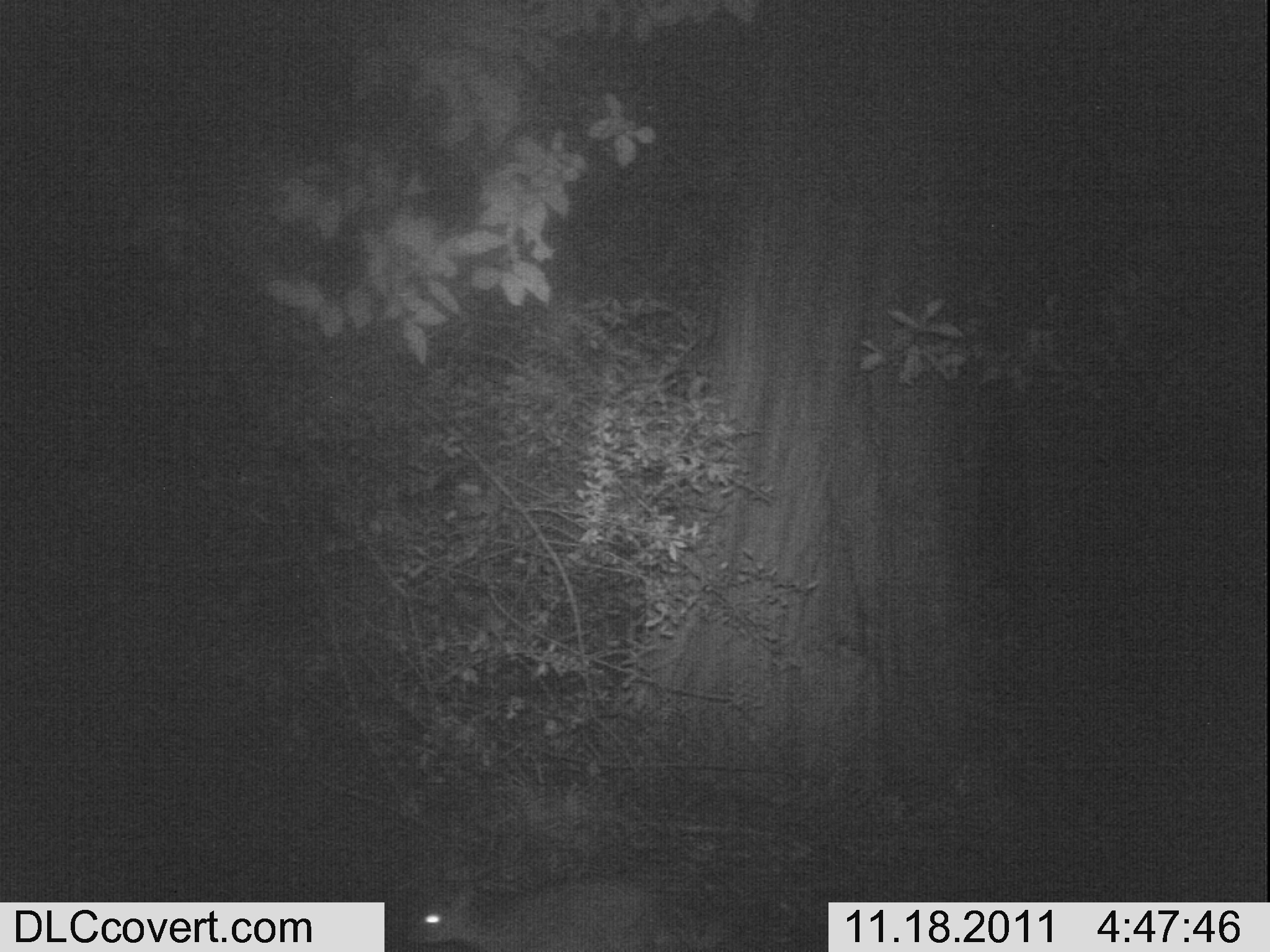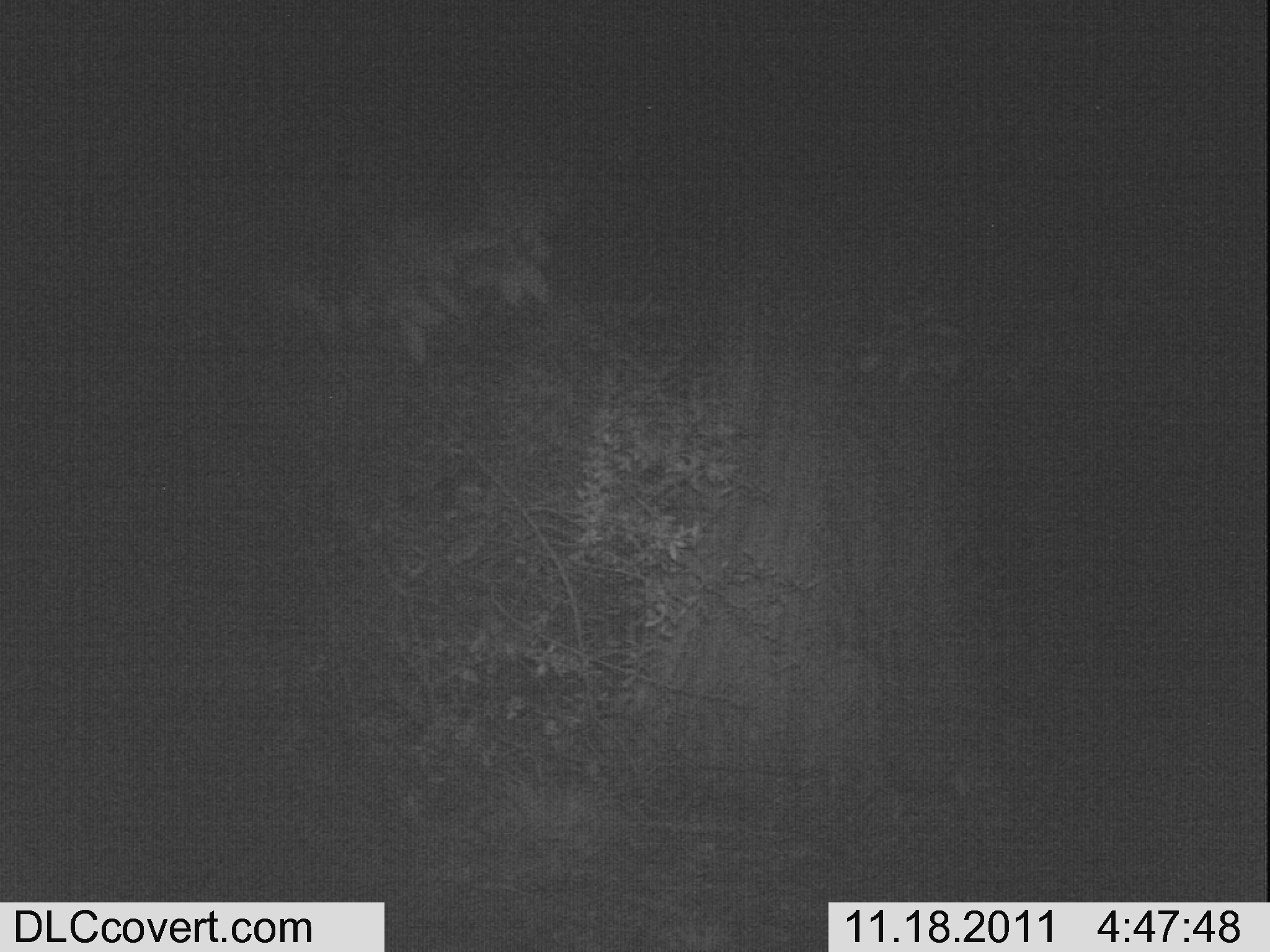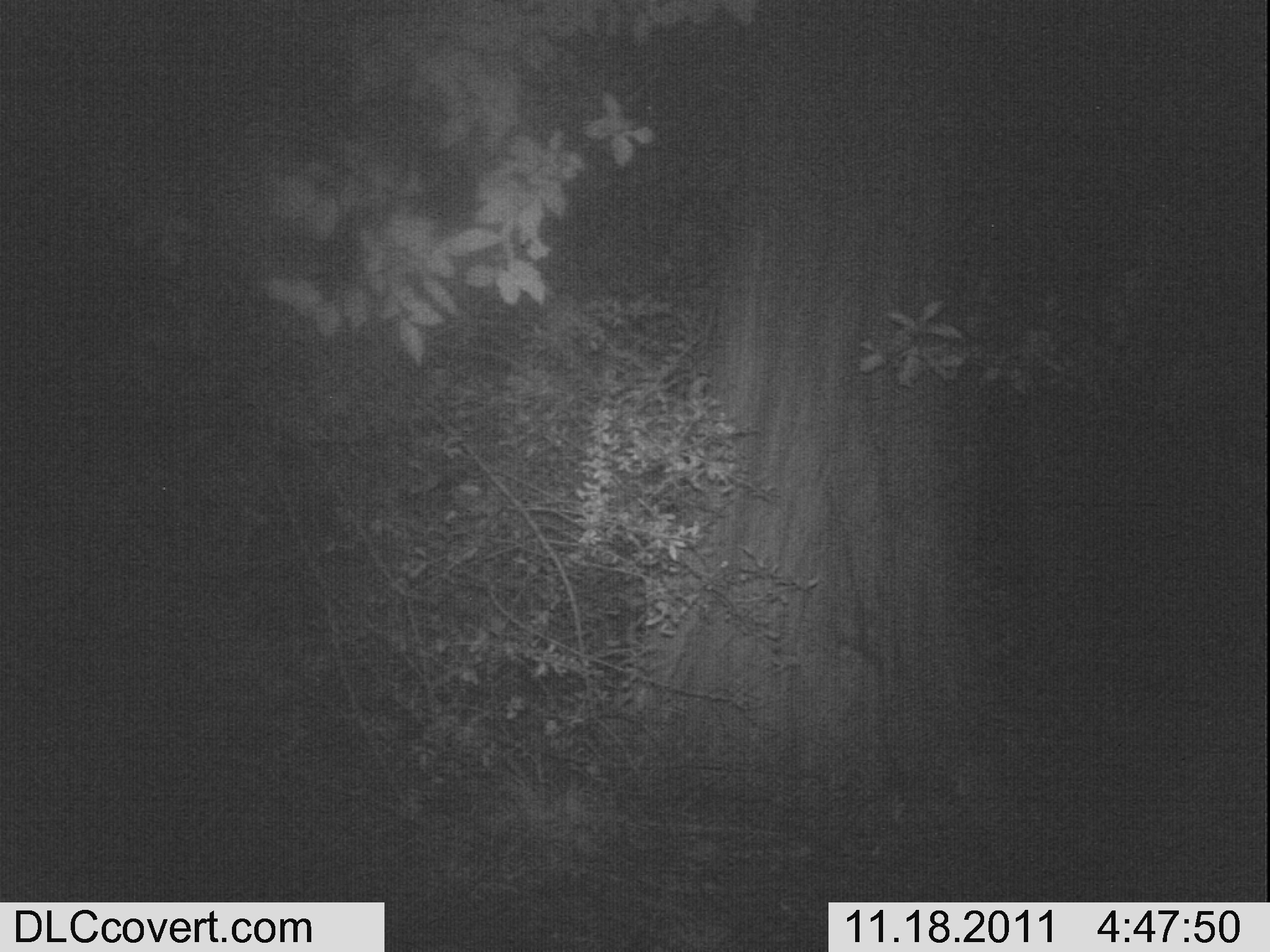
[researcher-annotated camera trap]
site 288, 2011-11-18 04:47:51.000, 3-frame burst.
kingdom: Animalia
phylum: Chordata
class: Mammalia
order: Artiodactyla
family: Bovidae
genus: Nesotragus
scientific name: Nesotragus moschatus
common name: suni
Nesotragus moschatus (suni), count 1.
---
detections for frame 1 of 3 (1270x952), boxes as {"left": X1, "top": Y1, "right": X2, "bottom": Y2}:
nesotragus moschatus: {"left": 403, "top": 881, "right": 706, "bottom": 952}